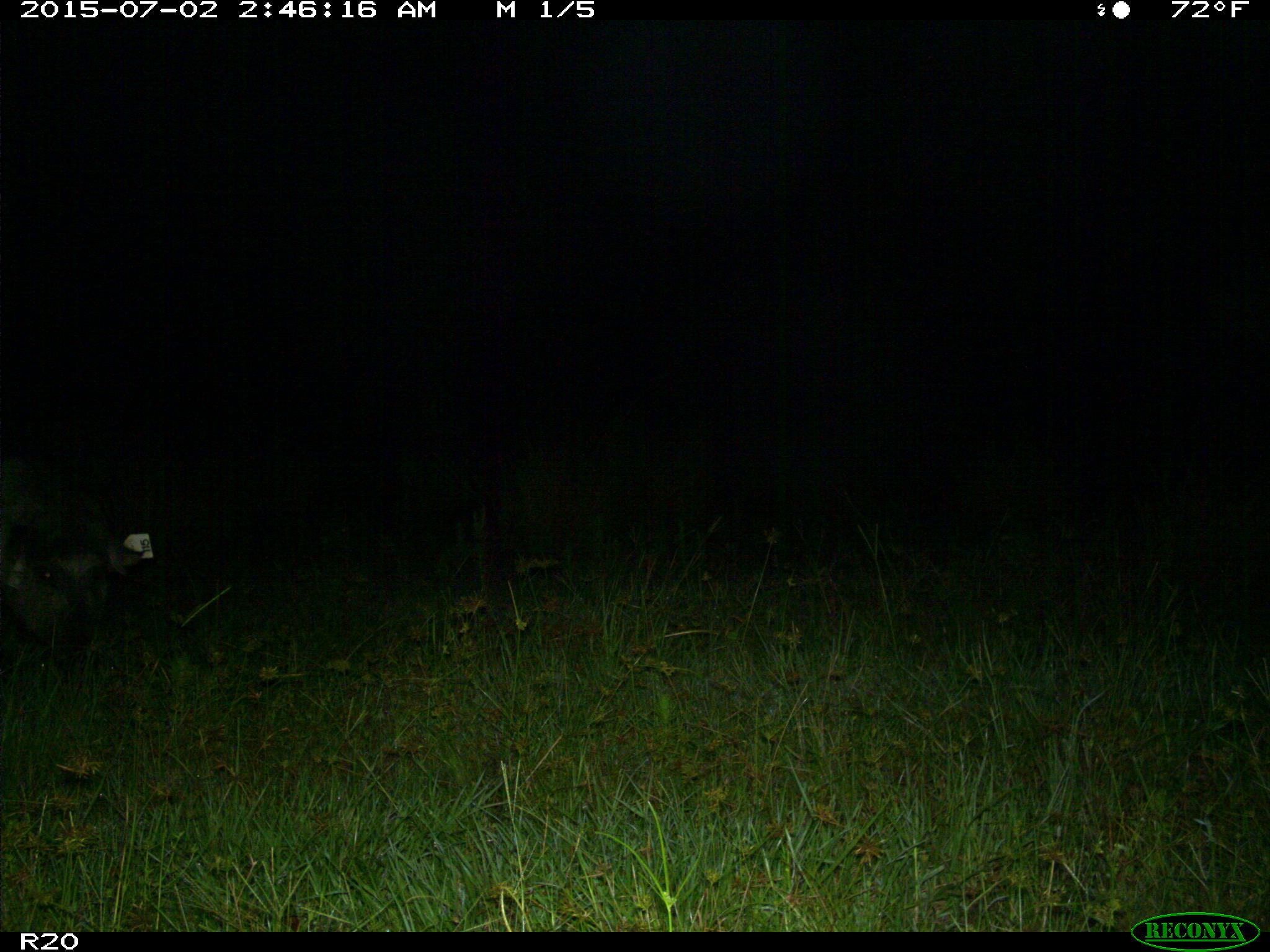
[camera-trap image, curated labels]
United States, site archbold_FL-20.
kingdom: Animalia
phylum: Chordata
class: Mammalia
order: Artiodactyla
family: Suidae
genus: Sus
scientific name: Sus scrofa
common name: wild boar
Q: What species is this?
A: Sus scrofa (wild boar).